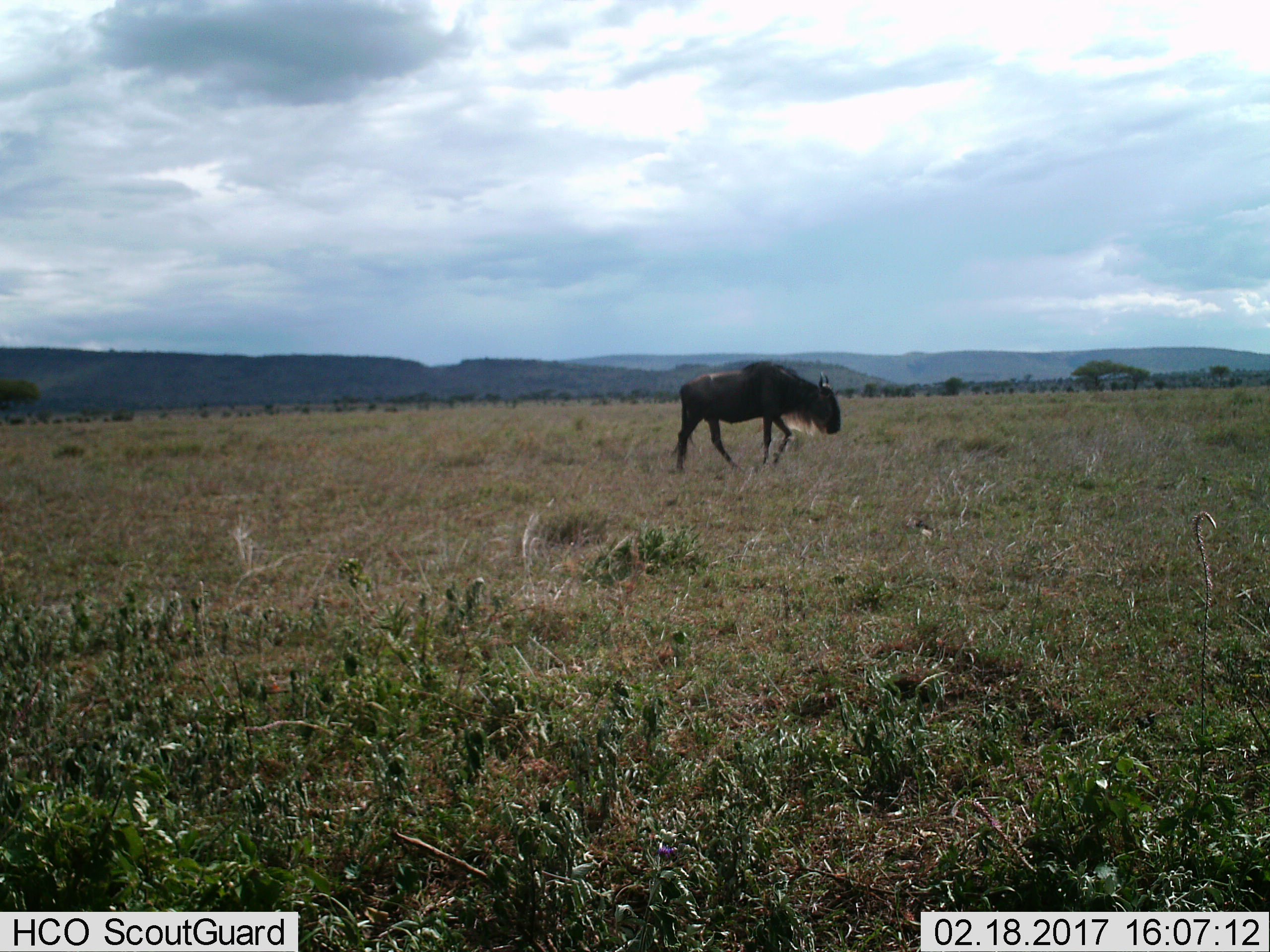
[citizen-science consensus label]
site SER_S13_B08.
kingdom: Animalia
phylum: Chordata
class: Mammalia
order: Artiodactyla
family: Bovidae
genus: Connochaetes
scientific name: Connochaetes taurinus taurinus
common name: blue wildebeest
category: wildebeestblue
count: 1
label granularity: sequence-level